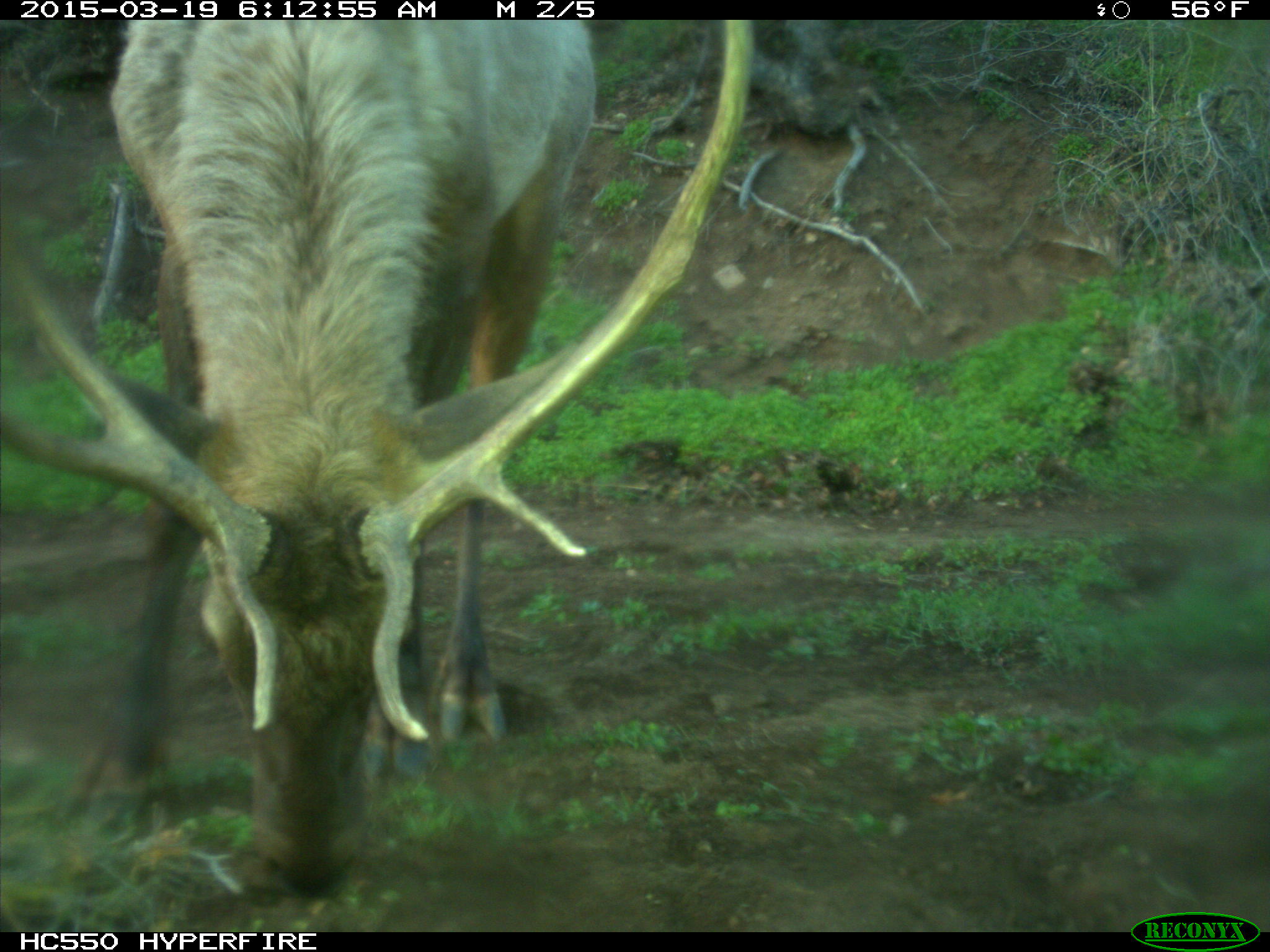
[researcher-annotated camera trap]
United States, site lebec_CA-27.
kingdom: Animalia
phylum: Chordata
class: Mammalia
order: Artiodactyla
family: Cervidae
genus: Cervus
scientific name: Cervus canadensis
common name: elk